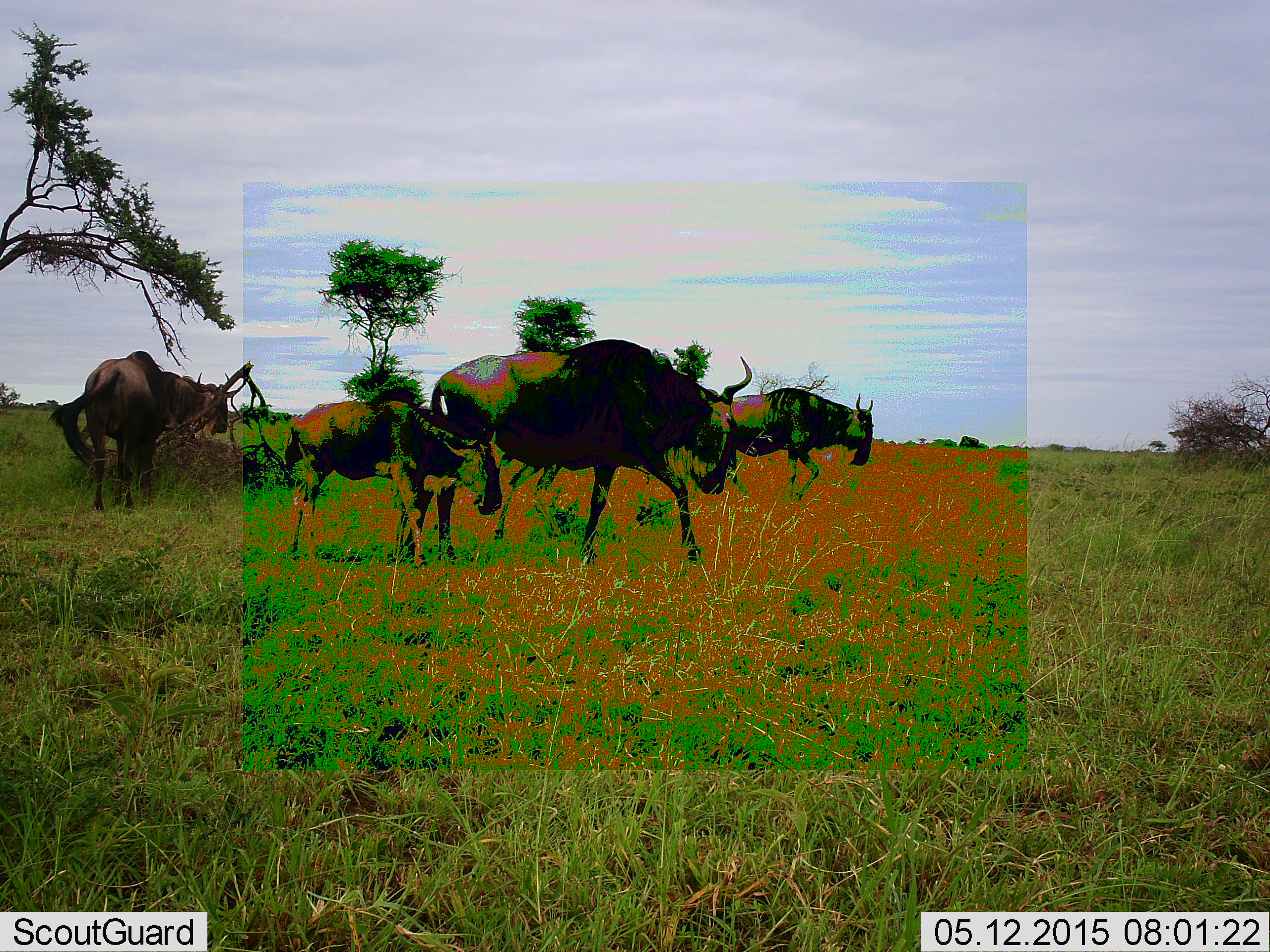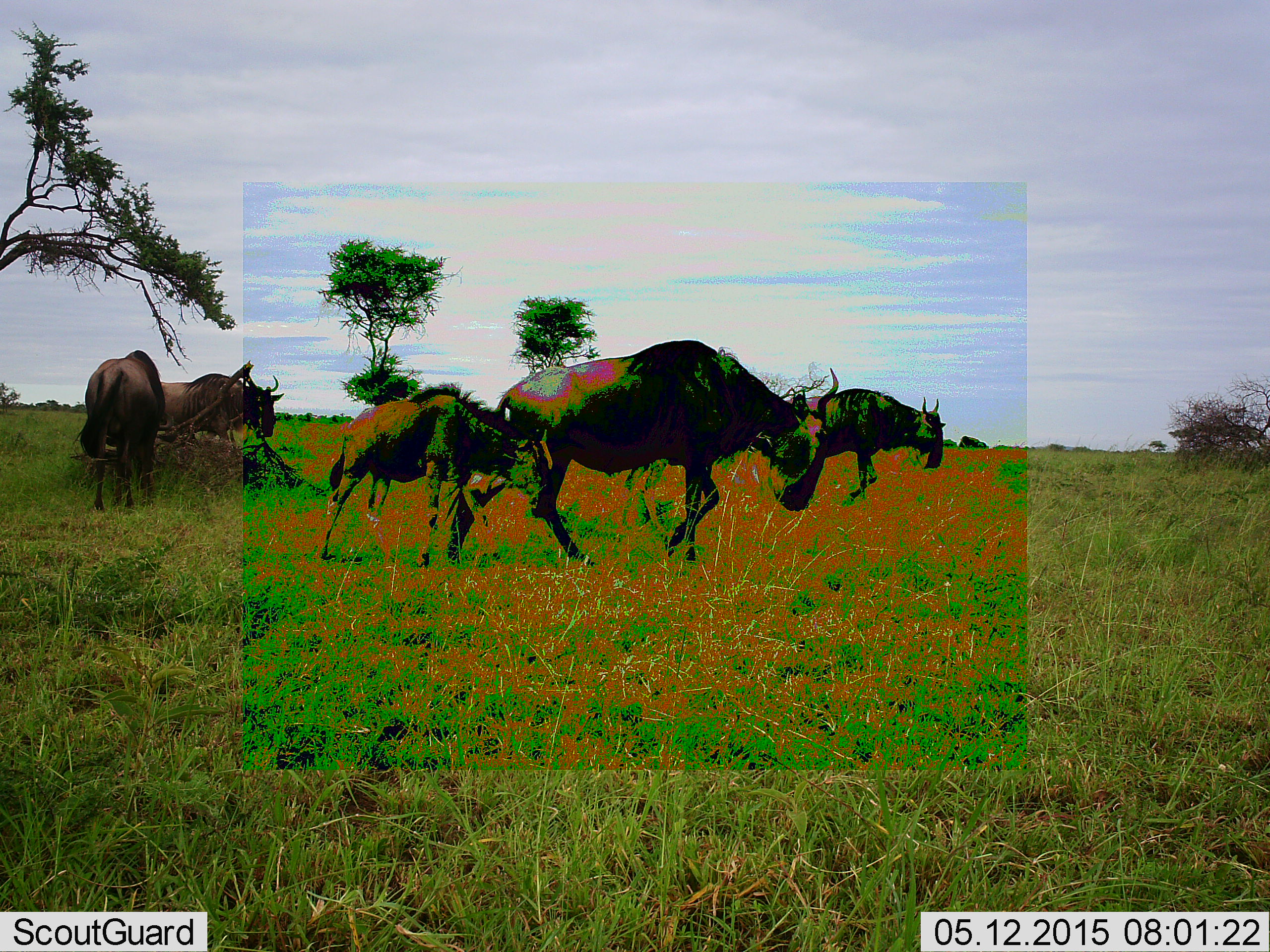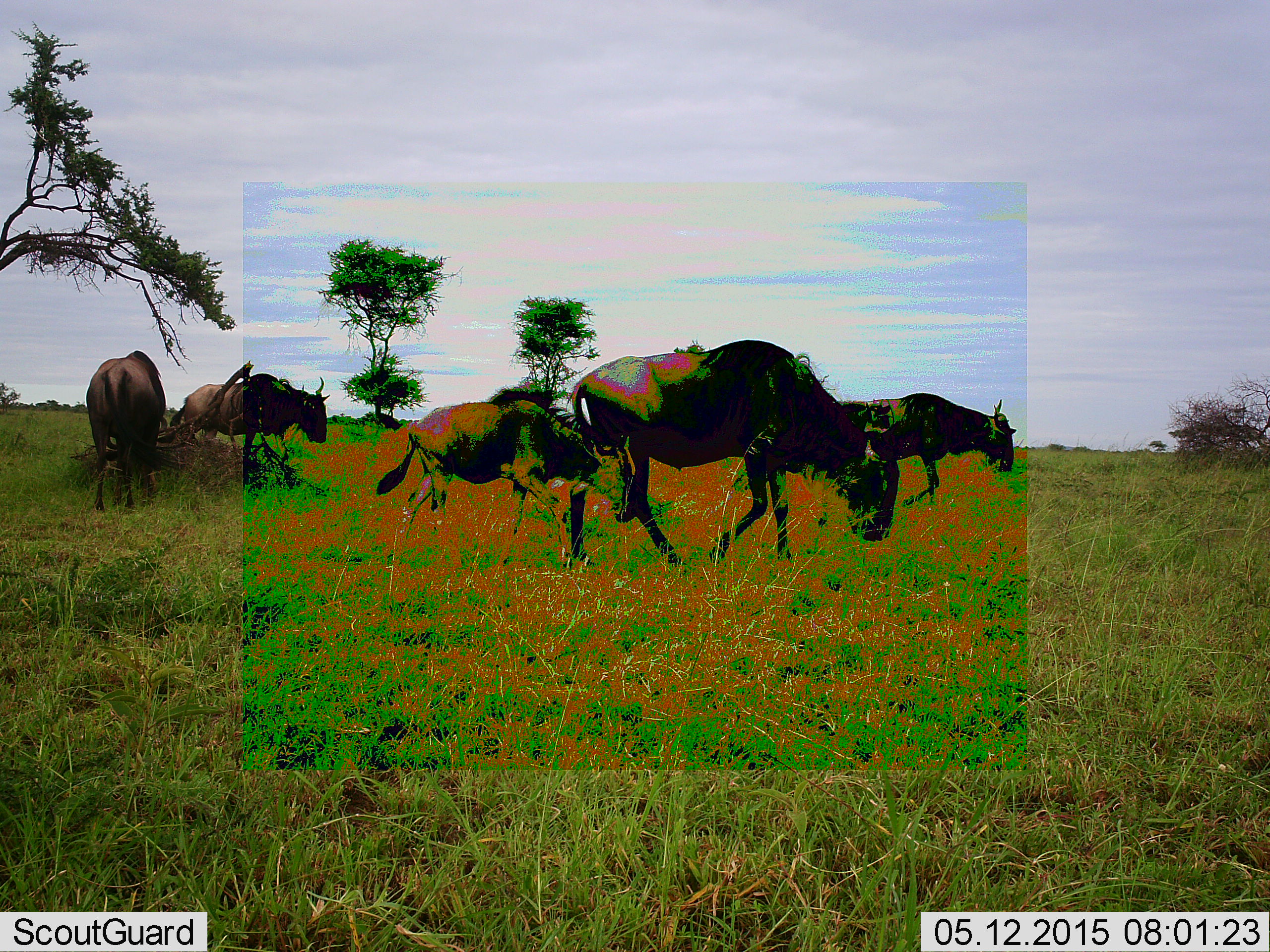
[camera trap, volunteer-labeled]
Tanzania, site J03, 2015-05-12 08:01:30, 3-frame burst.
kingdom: Animalia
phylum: Chordata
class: Mammalia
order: Artiodactyla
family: Bovidae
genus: Connochaetes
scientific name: Connochaetes taurinus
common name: blue wildebeest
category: wildebeest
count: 5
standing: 40%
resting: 0%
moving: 100%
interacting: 0%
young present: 80%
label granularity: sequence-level